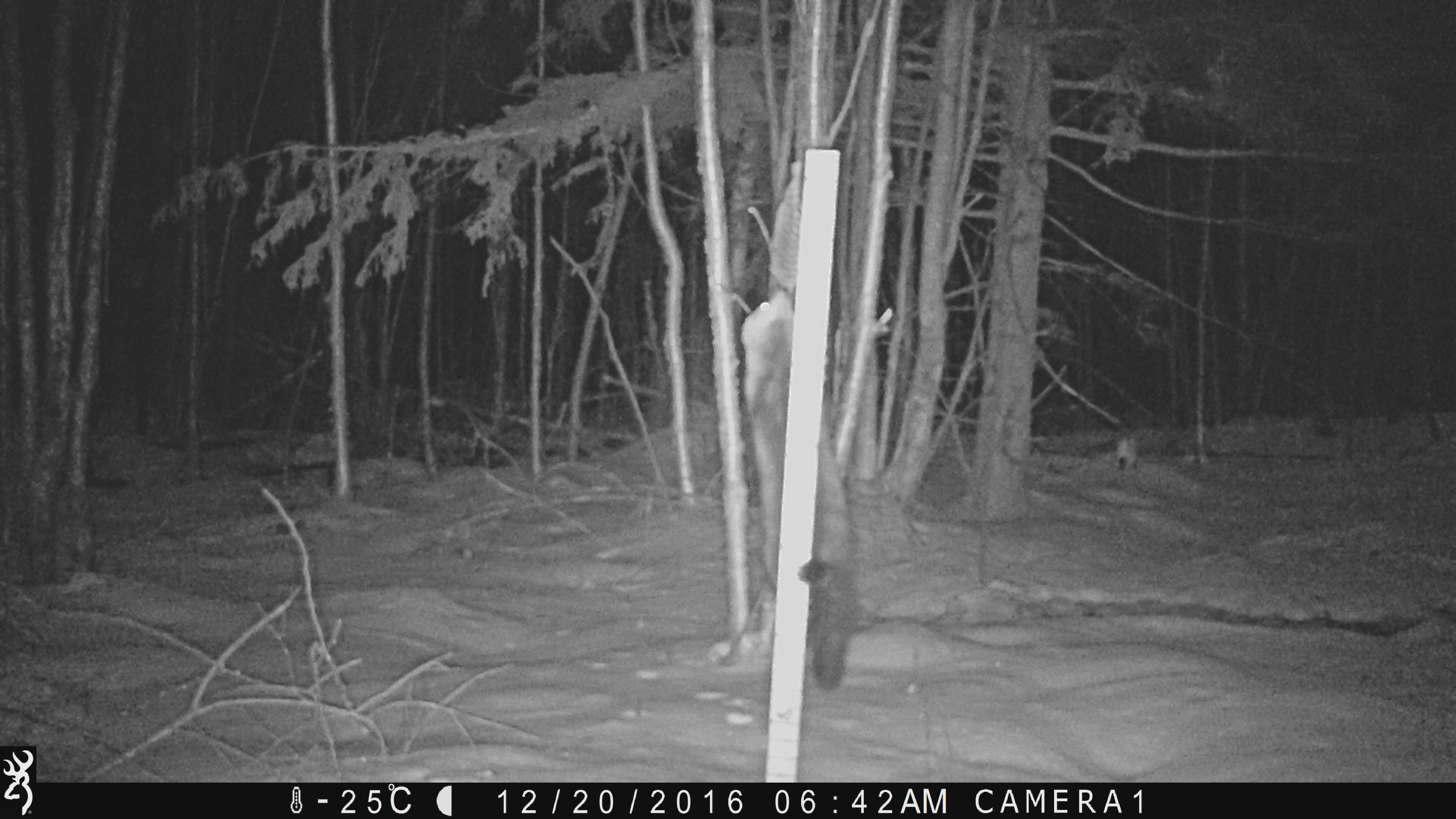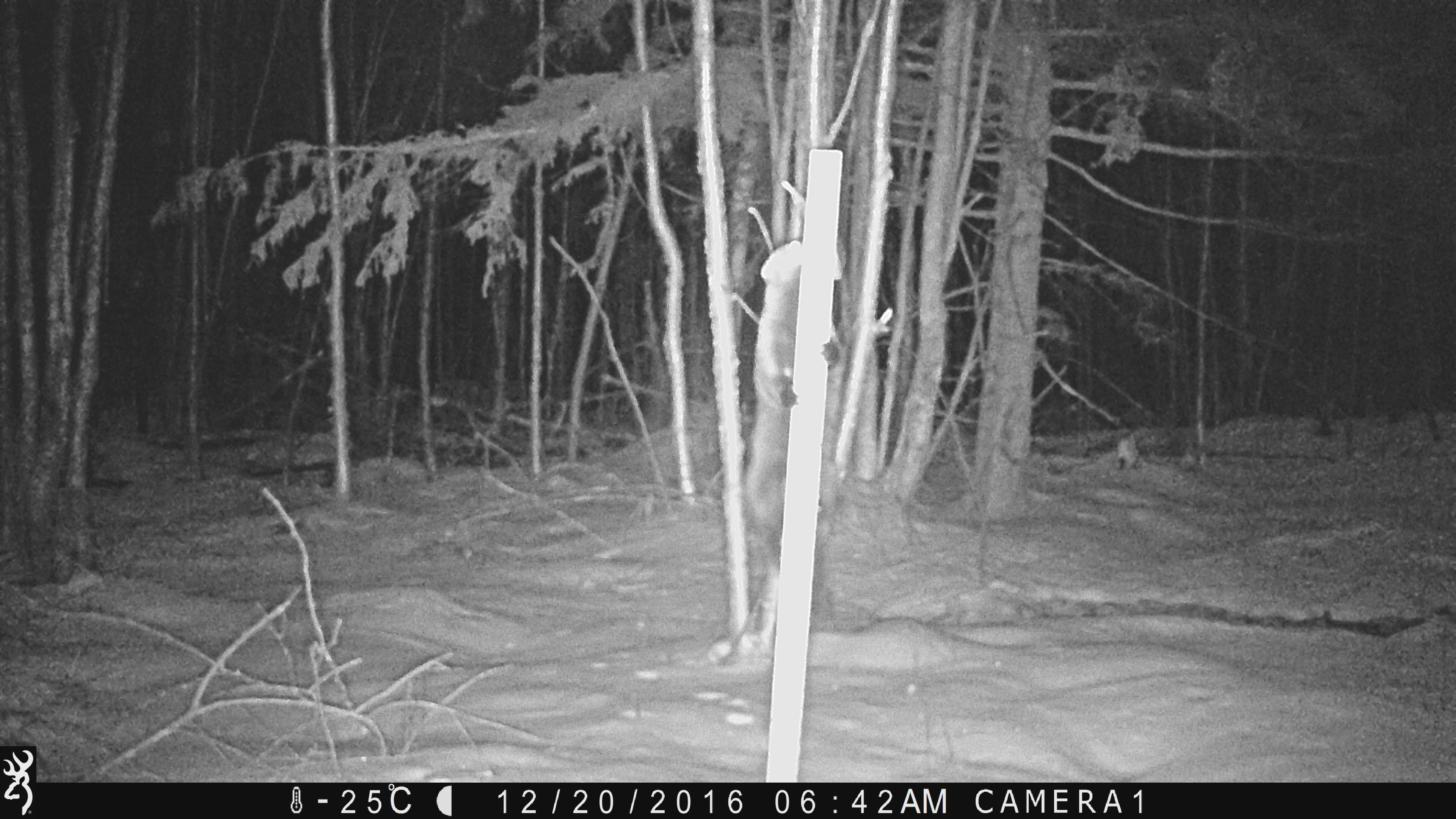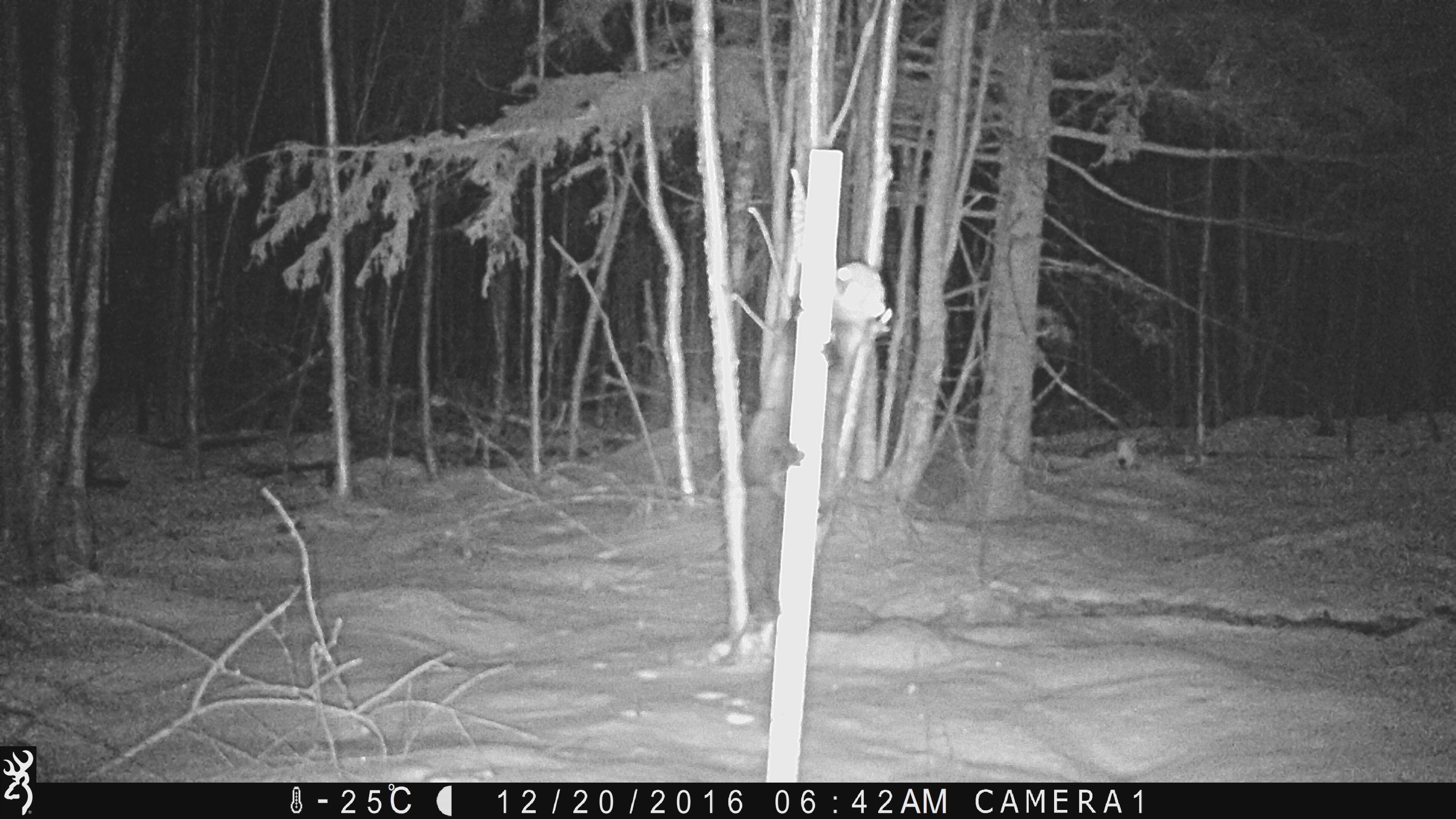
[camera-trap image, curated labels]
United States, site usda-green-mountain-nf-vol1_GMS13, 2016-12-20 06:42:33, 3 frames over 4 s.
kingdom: Animalia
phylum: Chordata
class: Mammalia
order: Carnivora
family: Mustelidae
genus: Pekania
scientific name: Pekania pennanti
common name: fisher